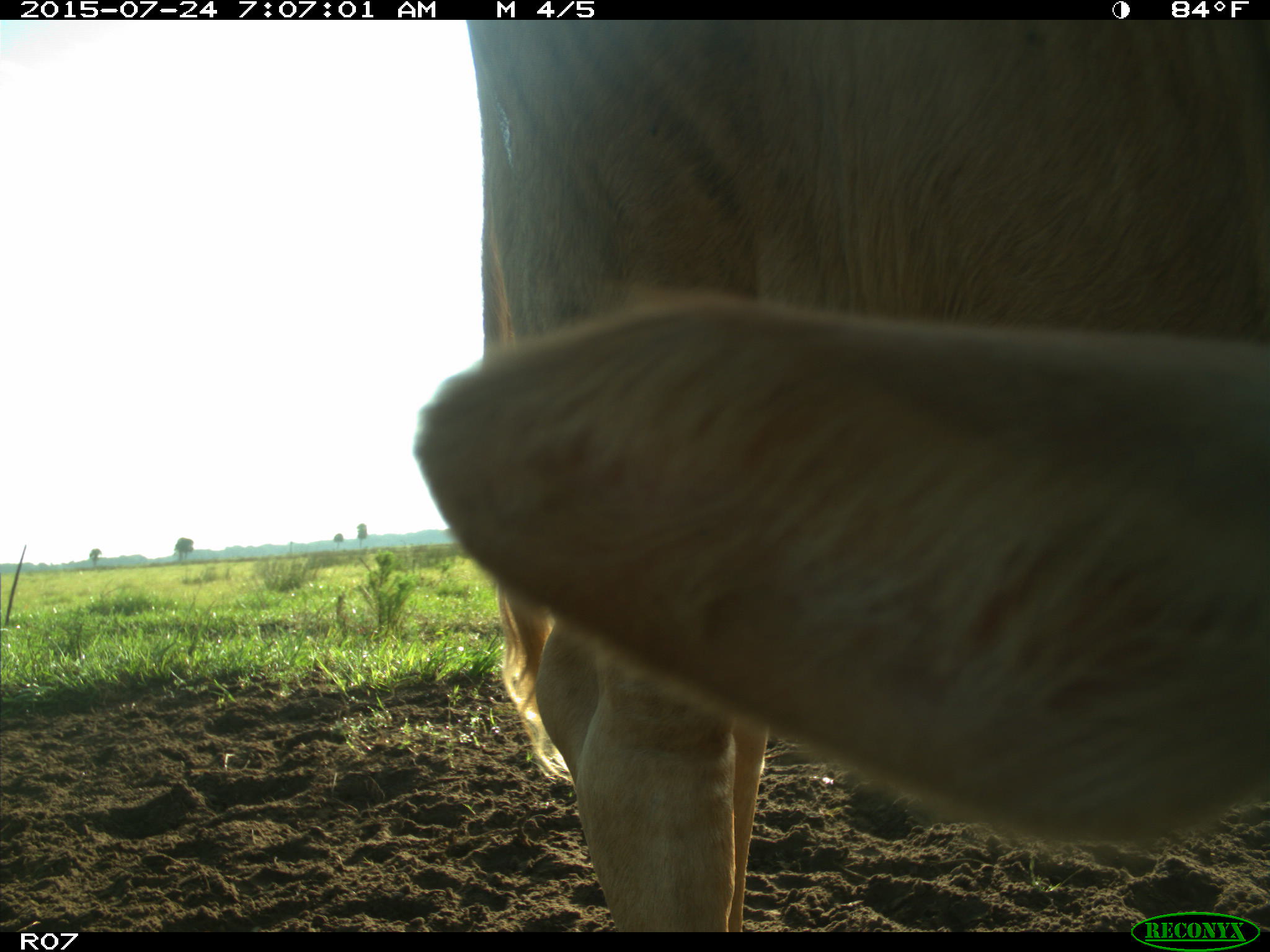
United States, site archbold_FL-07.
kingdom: Animalia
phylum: Chordata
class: Mammalia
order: Artiodactyla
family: Bovidae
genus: Bos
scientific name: Bos taurus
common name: domestic cow